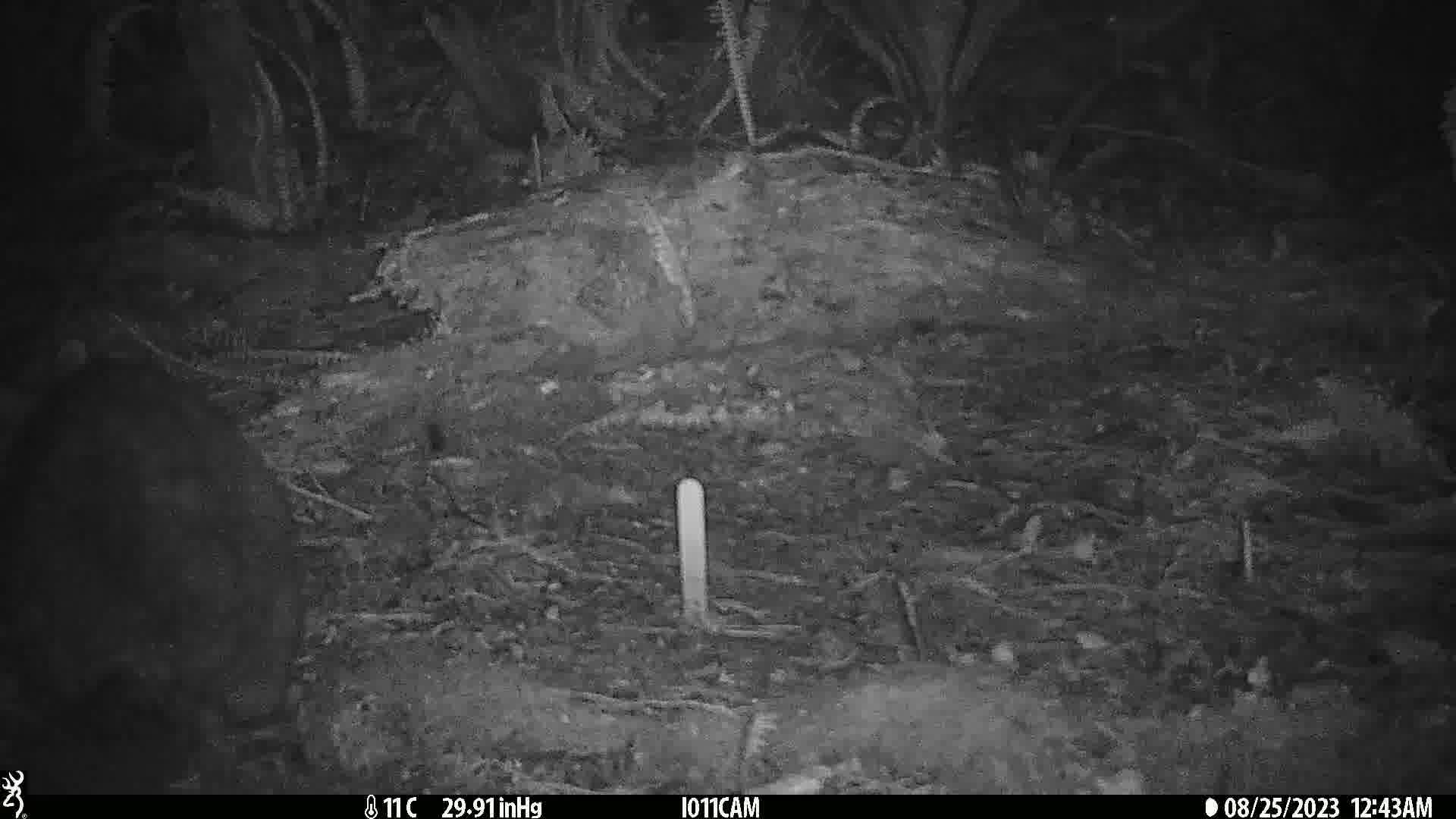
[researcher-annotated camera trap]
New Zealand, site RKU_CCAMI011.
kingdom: Animalia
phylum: Chordata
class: Mammalia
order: Diprotodontia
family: Phalangeridae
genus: Trichosurus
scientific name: Trichosurus vulpecula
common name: common brushtail possum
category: possum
Possum (common brushtail possum) (Trichosurus vulpecula).